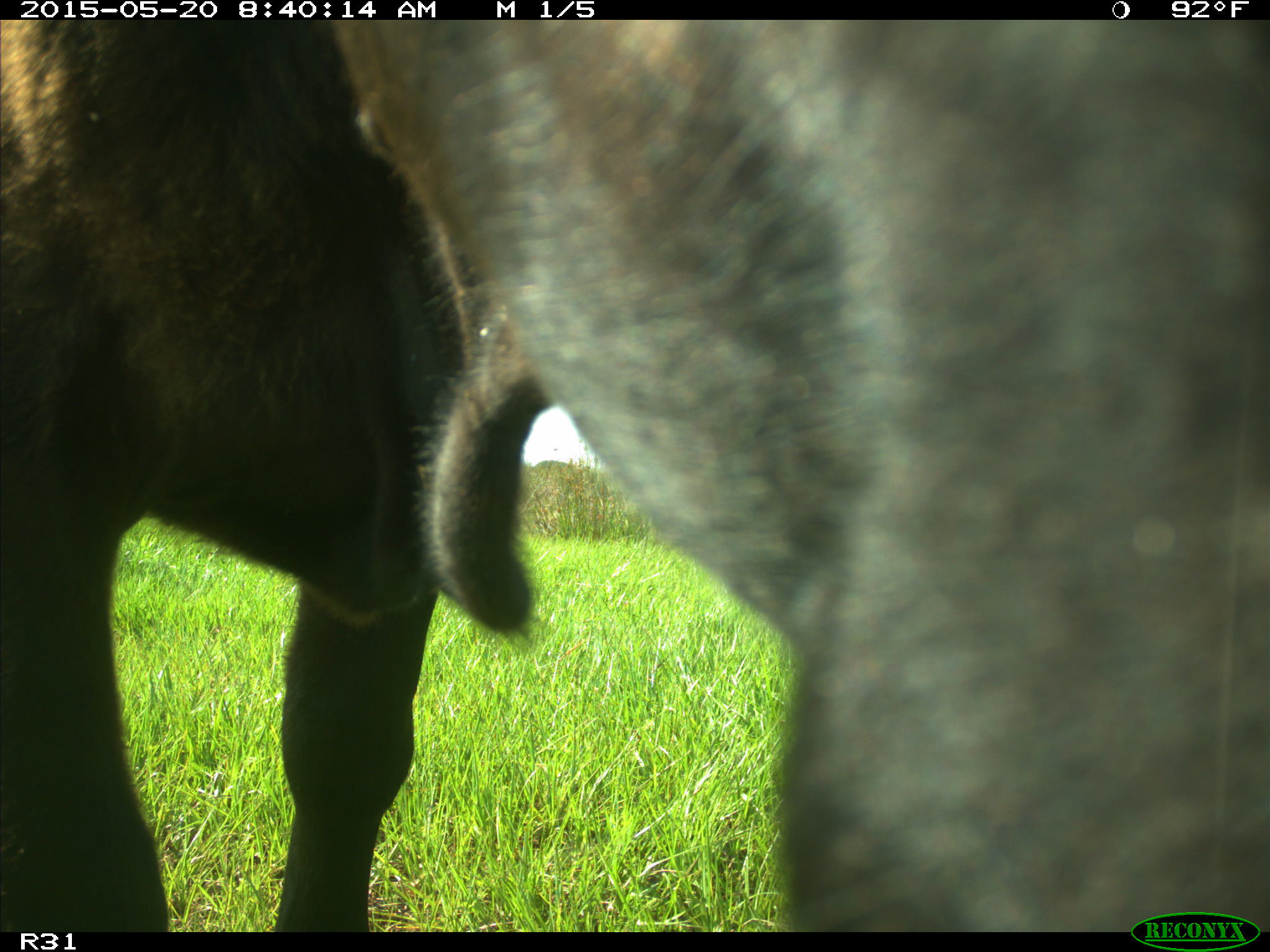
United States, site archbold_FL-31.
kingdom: Animalia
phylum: Chordata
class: Mammalia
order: Artiodactyla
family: Bovidae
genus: Bos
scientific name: Bos taurus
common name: domestic cow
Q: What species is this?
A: Bos taurus (domestic cow).